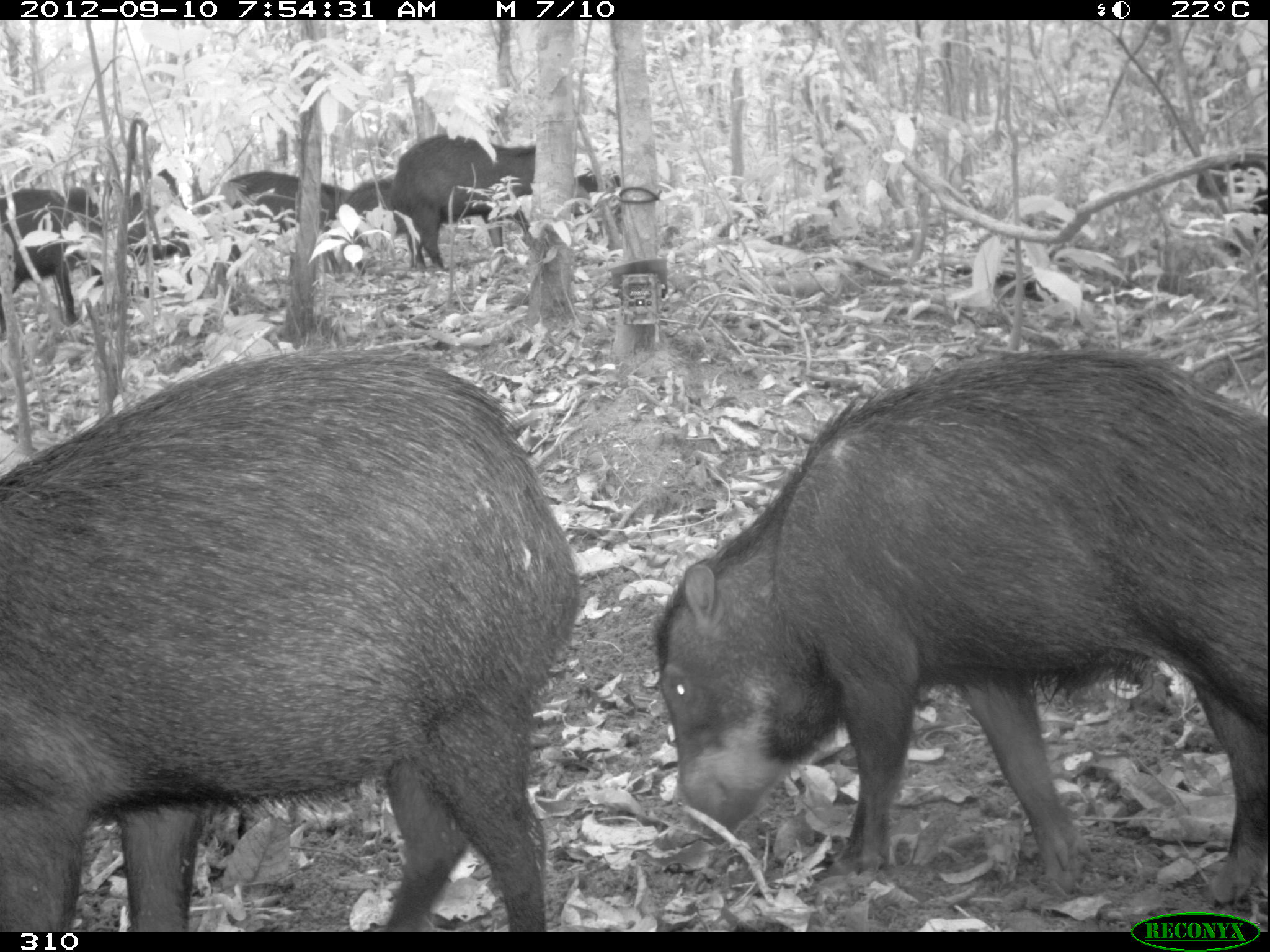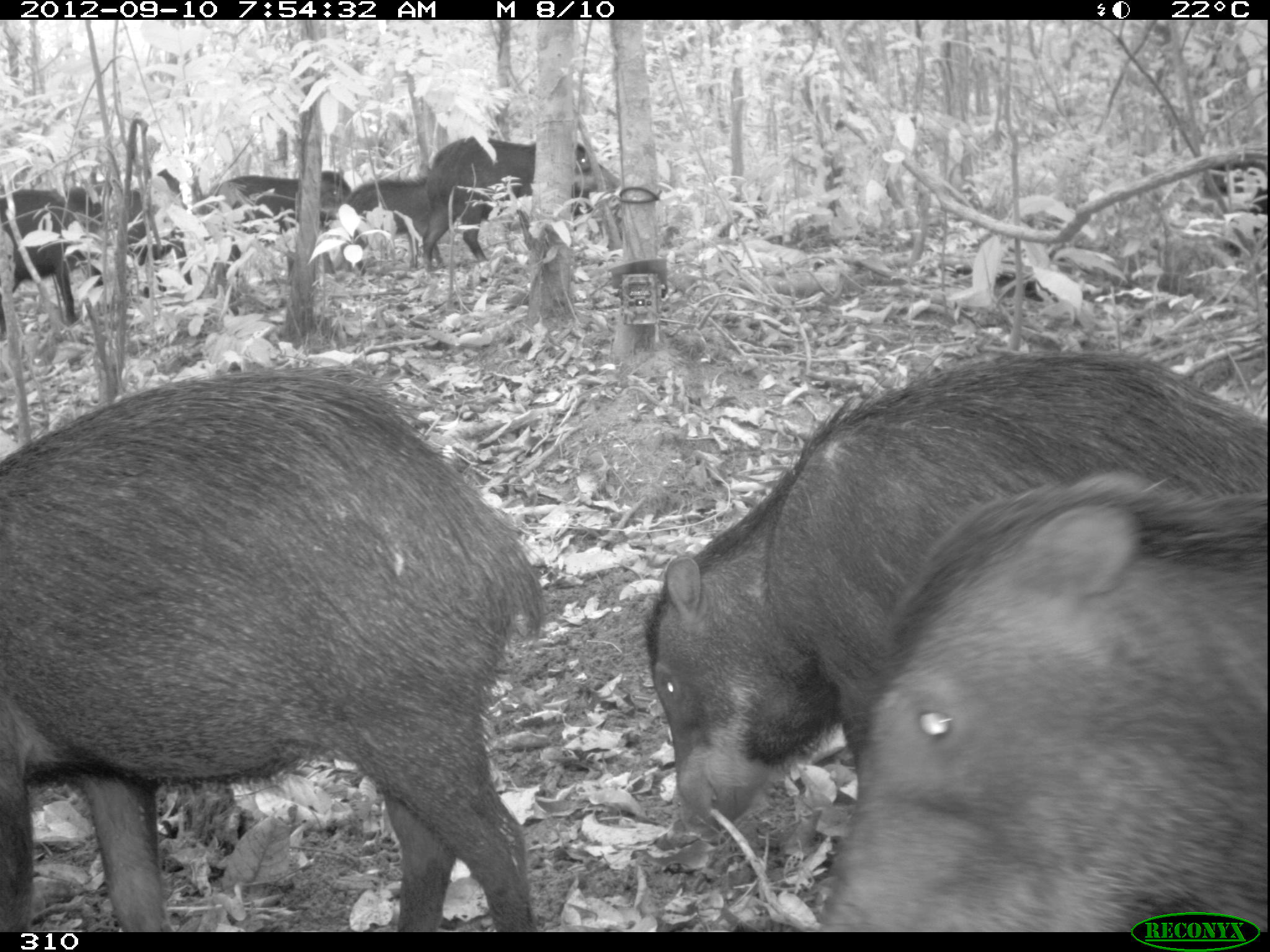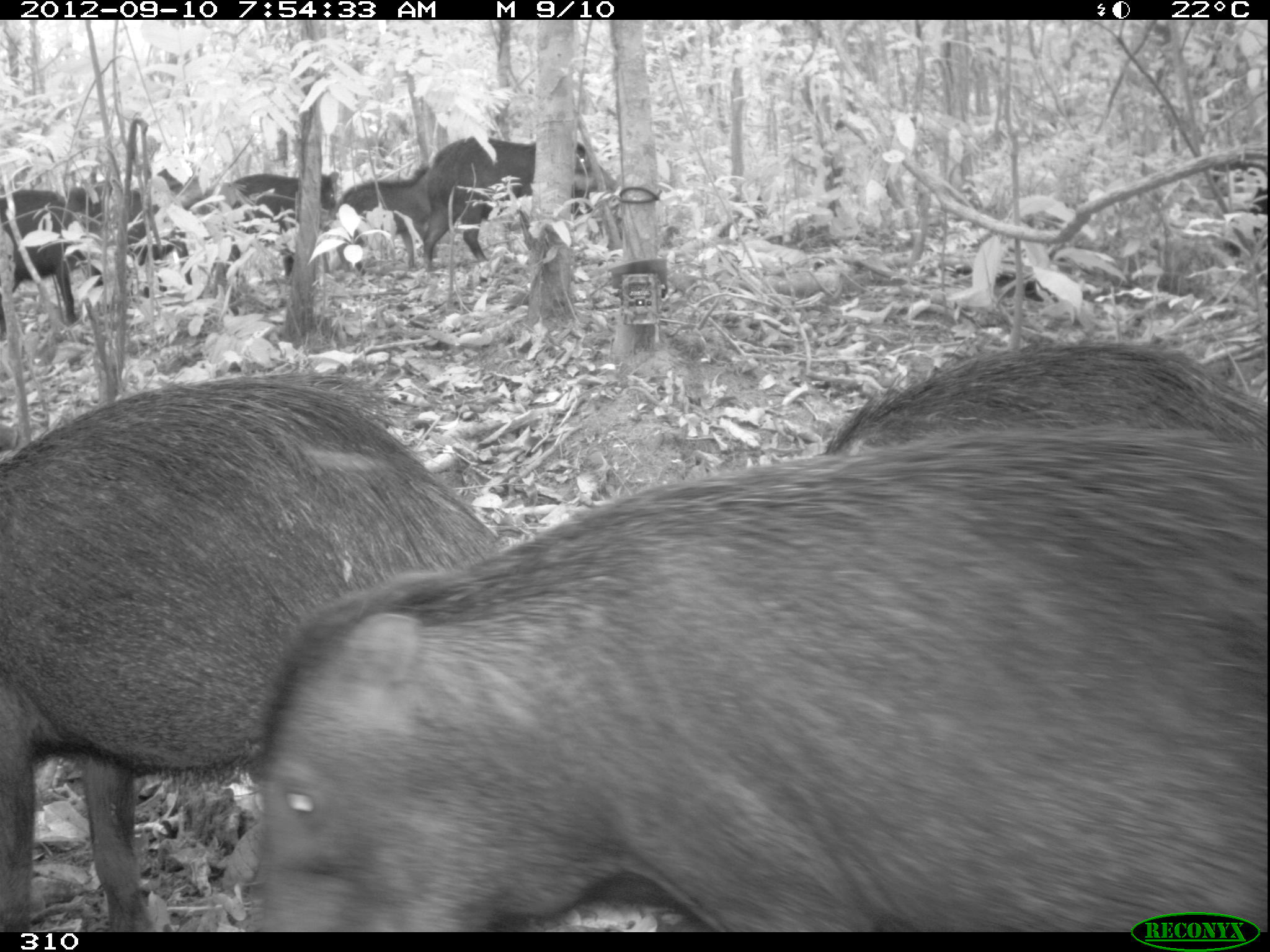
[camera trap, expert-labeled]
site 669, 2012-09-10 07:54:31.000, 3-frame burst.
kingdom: Animalia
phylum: Chordata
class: Mammalia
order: Artiodactyla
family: Tayassuidae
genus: Tayassu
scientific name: Tayassu pecari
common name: white-lipped peccary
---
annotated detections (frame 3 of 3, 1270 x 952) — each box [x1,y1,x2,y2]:
tayassu pecari: [243,426,1266,930]; [0,375,523,902]; [822,343,1267,452]; [423,135,617,269]; [0,183,104,336]; [200,171,341,278]; [125,166,219,297]; [333,164,430,269]; [1223,181,1267,259]